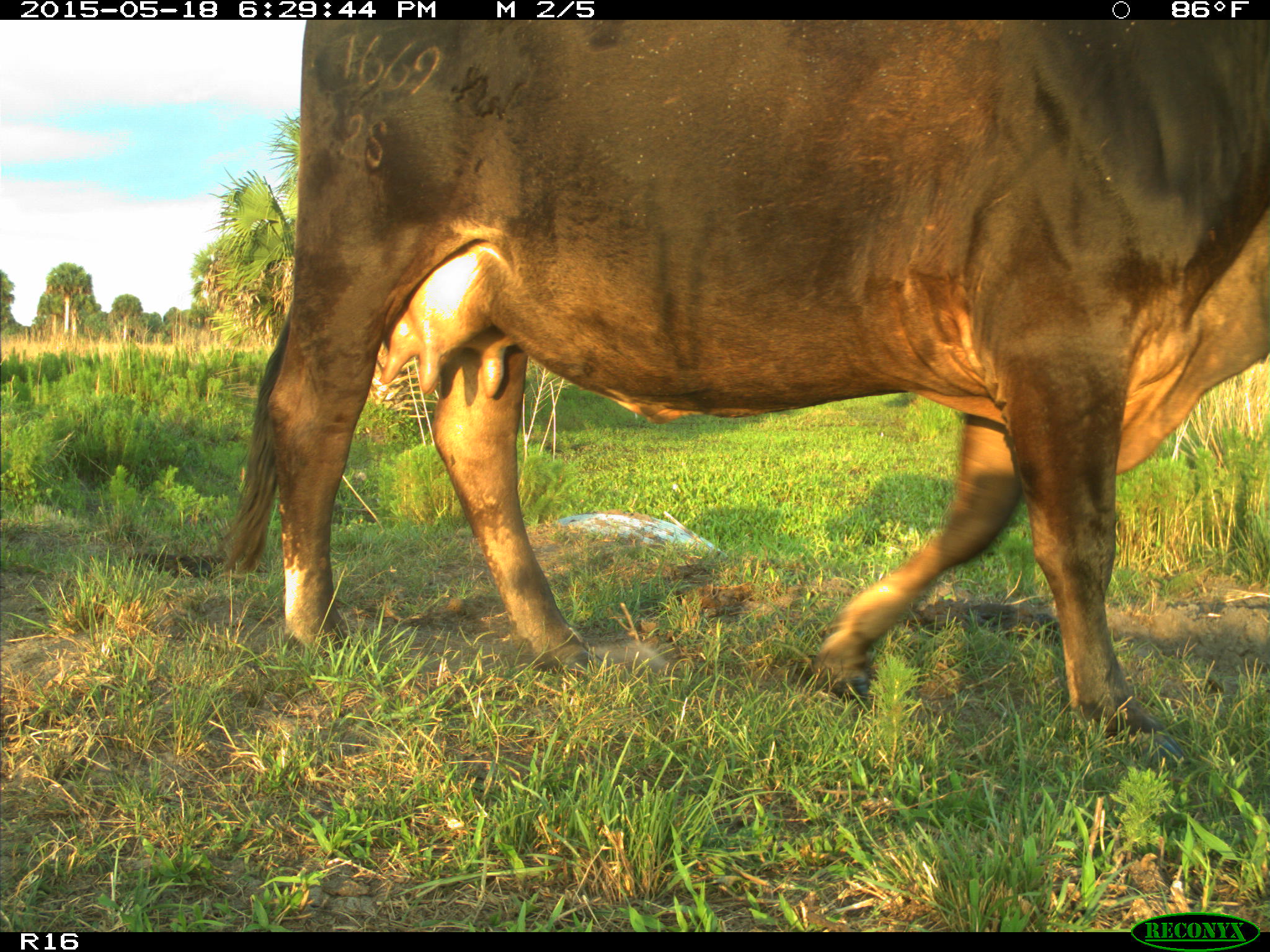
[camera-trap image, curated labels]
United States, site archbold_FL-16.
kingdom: Animalia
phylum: Chordata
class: Mammalia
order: Artiodactyla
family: Bovidae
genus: Bos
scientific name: Bos taurus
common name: domestic cow